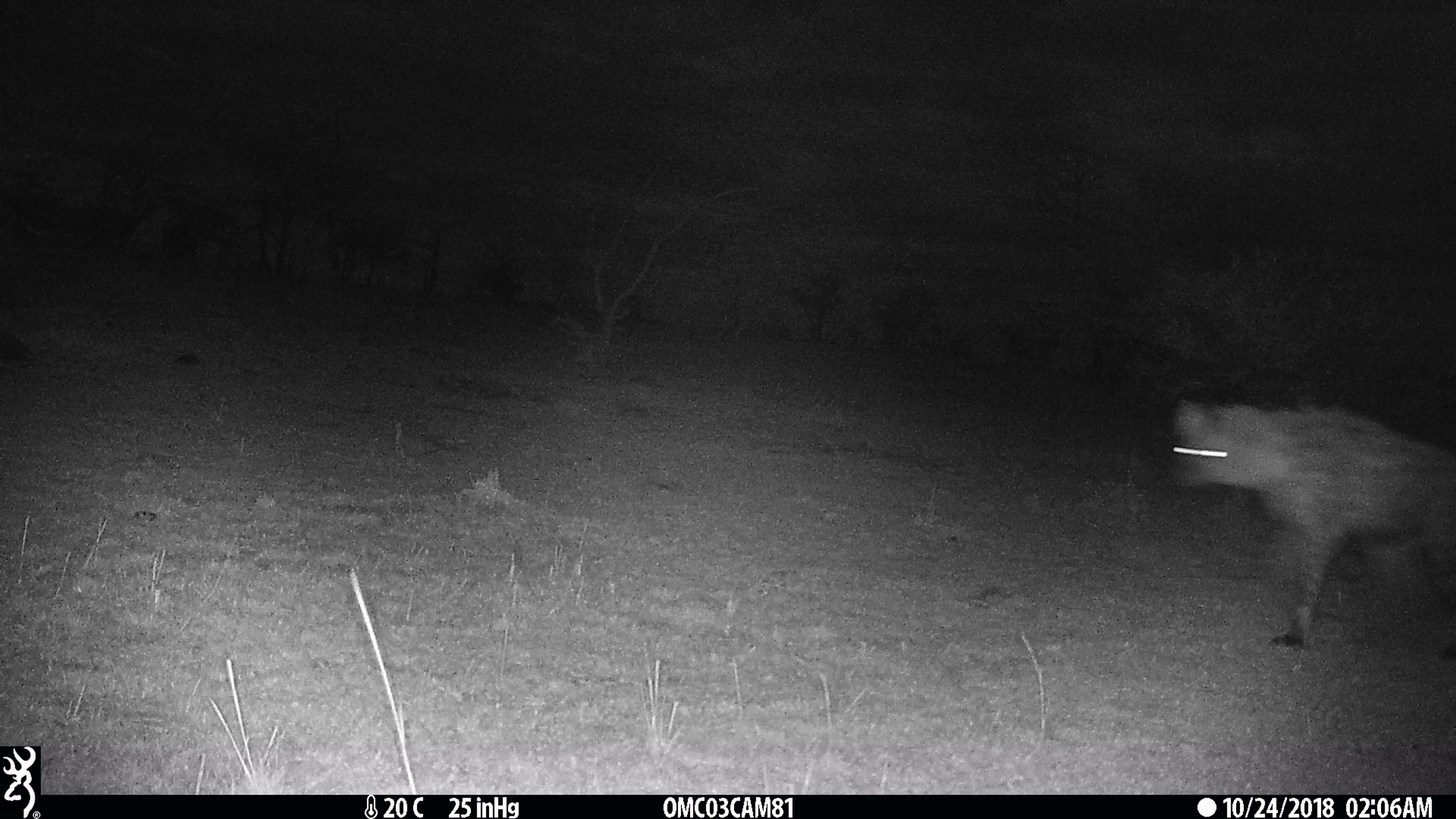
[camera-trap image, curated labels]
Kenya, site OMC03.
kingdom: Animalia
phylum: Chordata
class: Mammalia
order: Carnivora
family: Hyaenidae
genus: Crocuta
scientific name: Crocuta crocuta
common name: spotted hyena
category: hyena spotted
Hyena spotted (spotted hyena) (Crocuta crocuta).